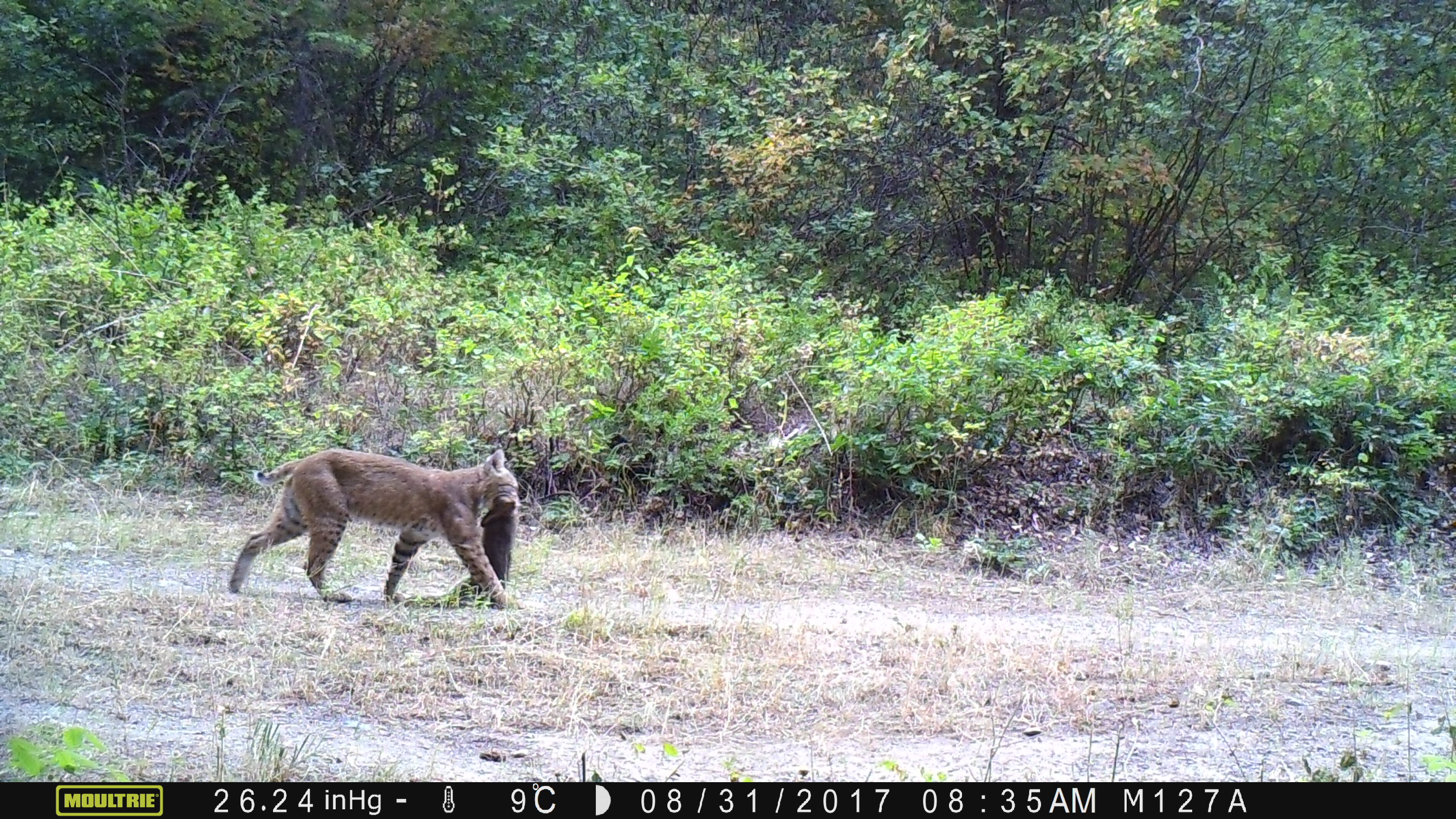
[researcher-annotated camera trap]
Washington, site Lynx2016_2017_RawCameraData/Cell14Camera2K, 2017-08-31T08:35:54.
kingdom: Animalia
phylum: Chordata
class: Mammalia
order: Carnivora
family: Felidae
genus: Lynx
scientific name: Lynx rufus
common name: bobcat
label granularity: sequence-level